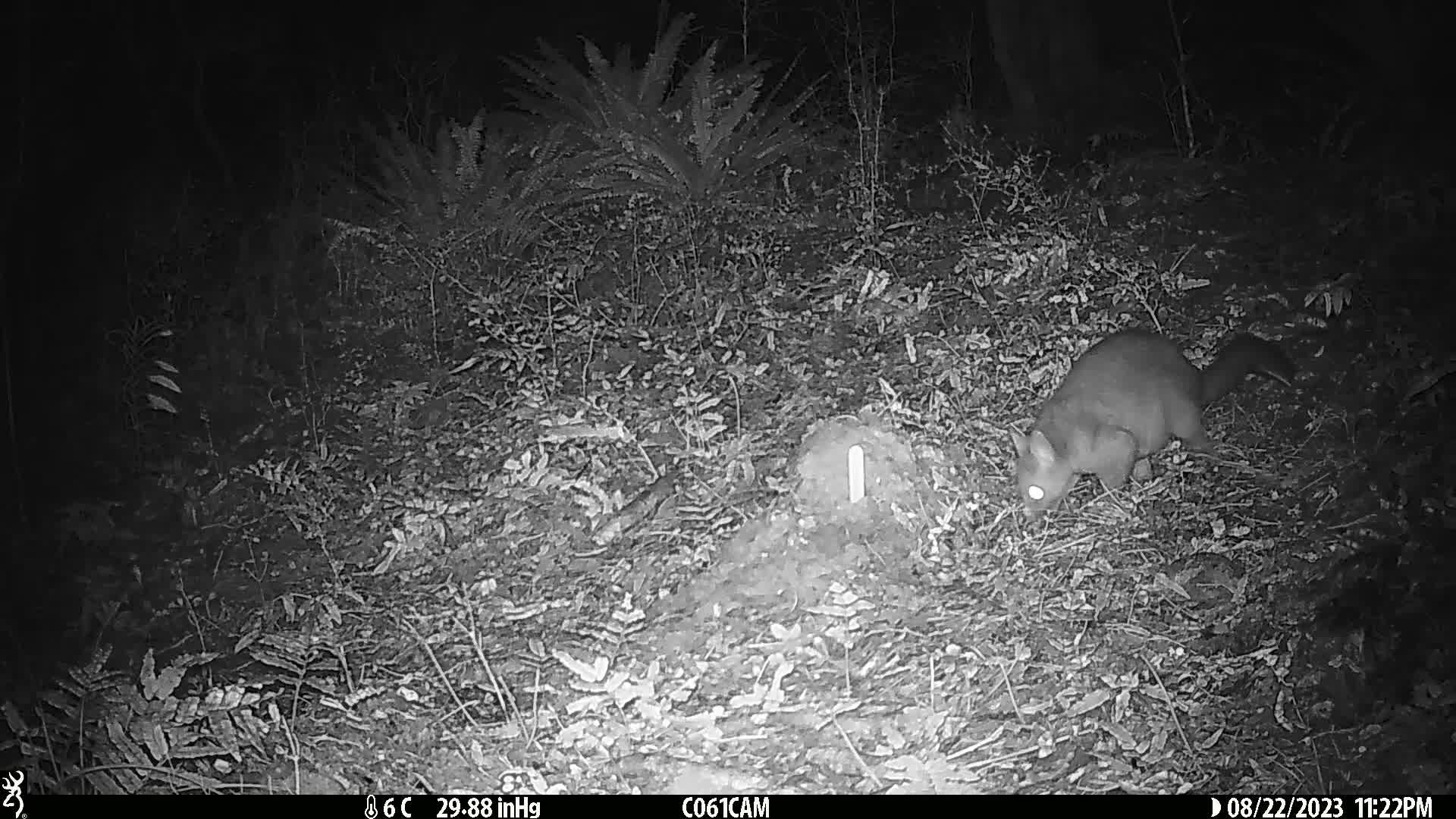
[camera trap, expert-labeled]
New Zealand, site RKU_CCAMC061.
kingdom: Animalia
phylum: Chordata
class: Mammalia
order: Diprotodontia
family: Phalangeridae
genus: Trichosurus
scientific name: Trichosurus vulpecula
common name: common brushtail possum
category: possum